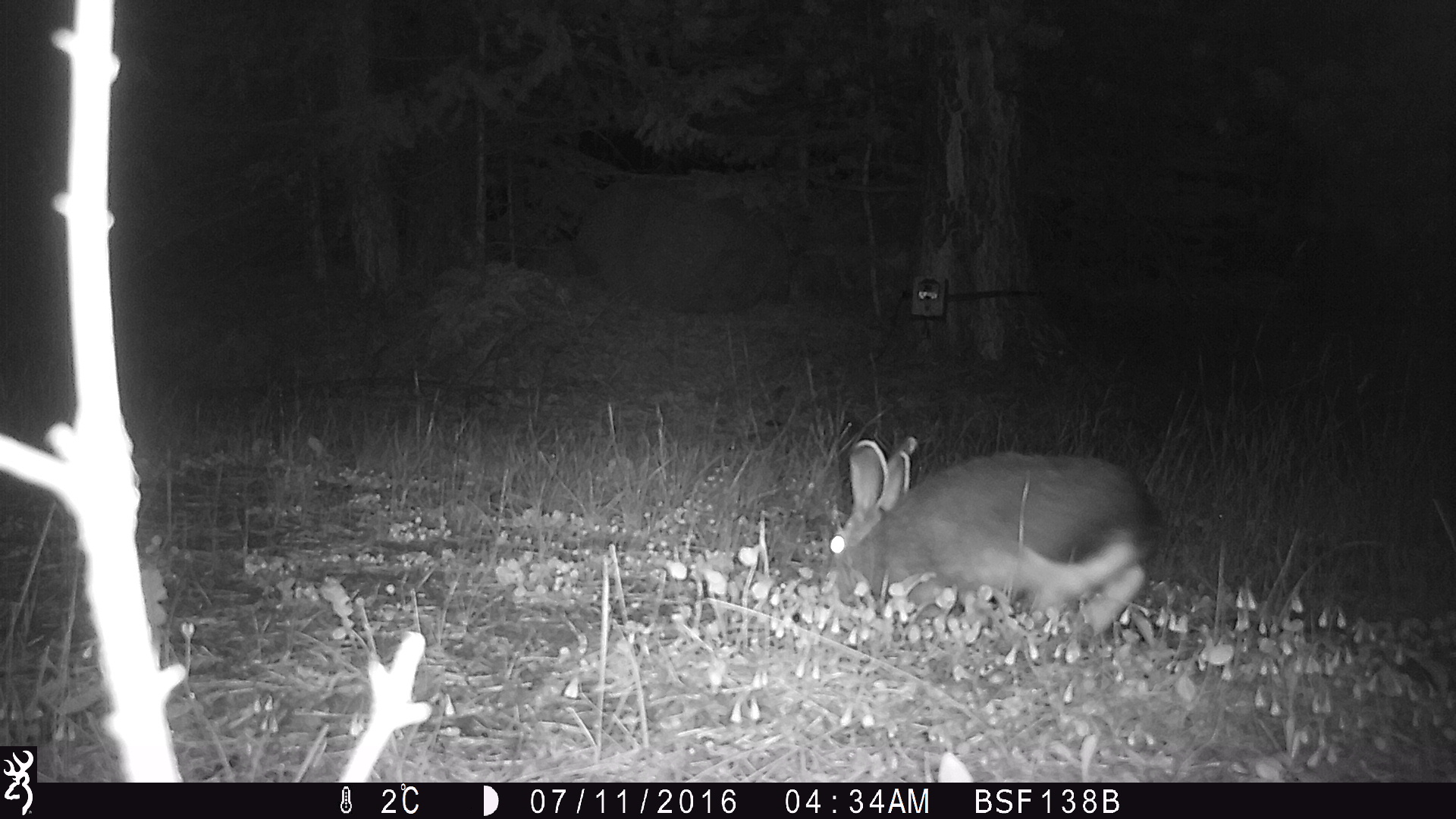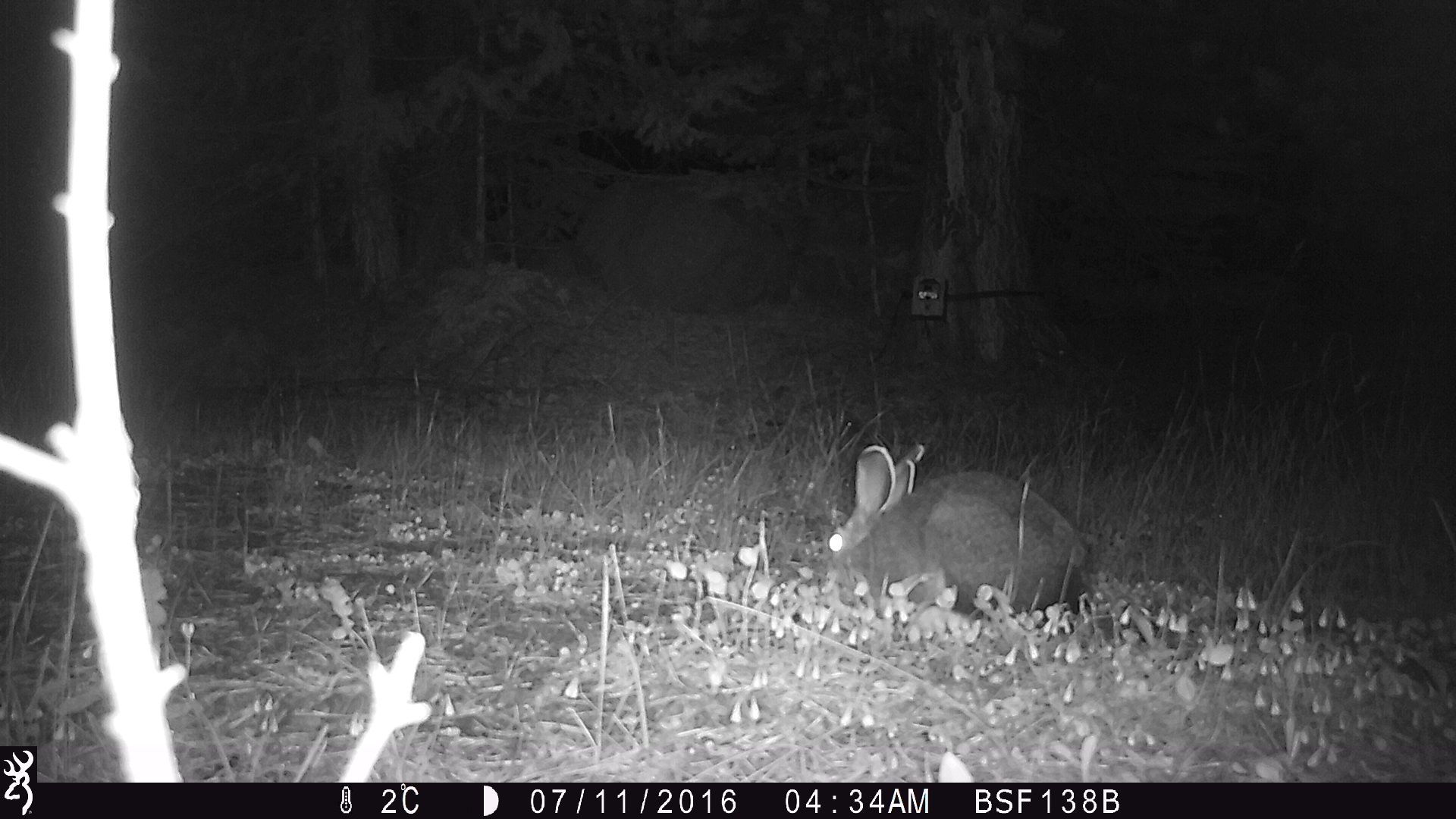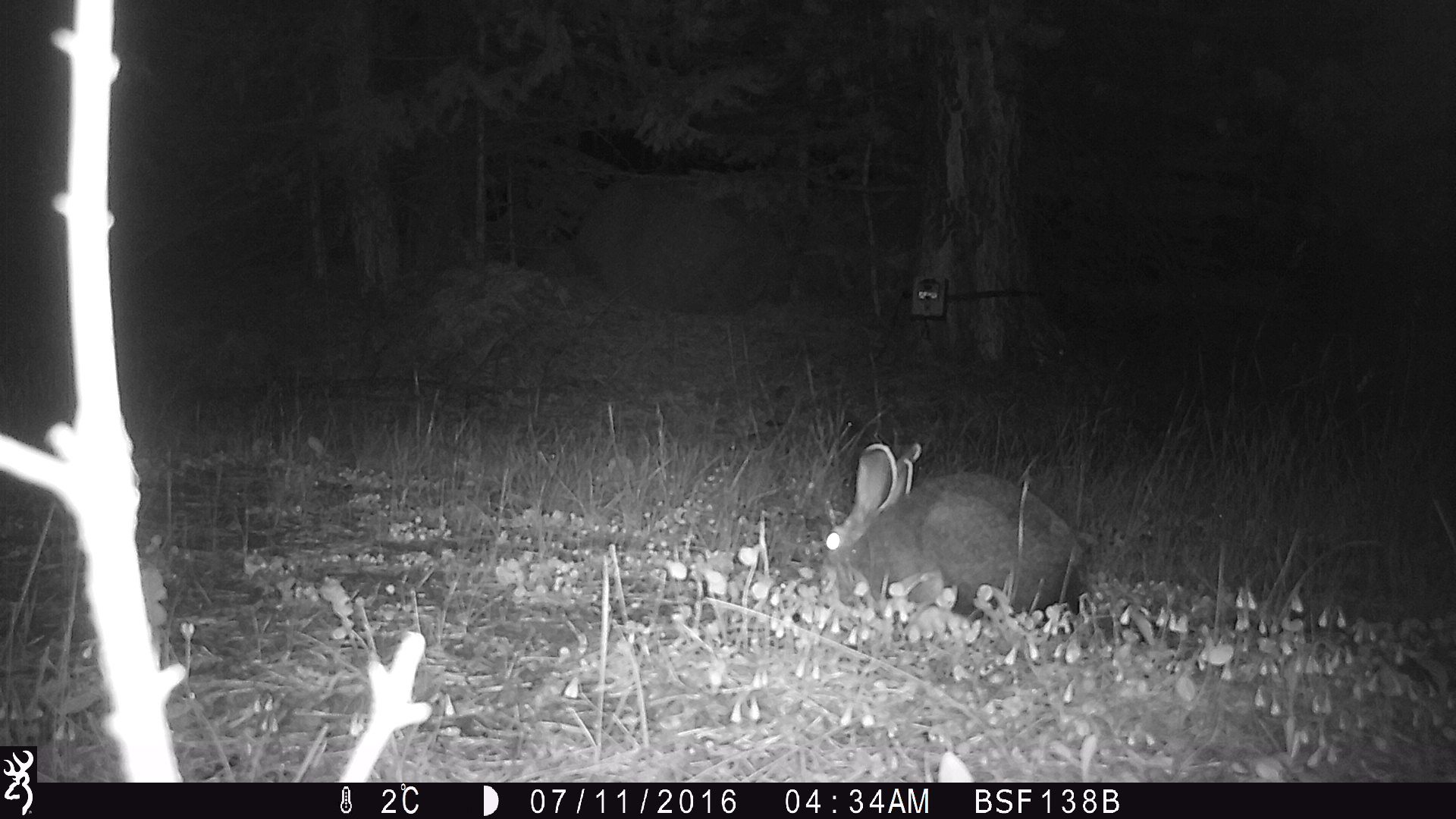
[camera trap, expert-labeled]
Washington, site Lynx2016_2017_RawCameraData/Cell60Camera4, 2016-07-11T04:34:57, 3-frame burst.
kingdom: Animalia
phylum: Chordata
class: Mammalia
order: Lagomorpha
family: Leporidae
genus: Lepus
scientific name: Lepus americanus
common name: snowshoe hare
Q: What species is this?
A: Lepus americanus (snowshoe hare).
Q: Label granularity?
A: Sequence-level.